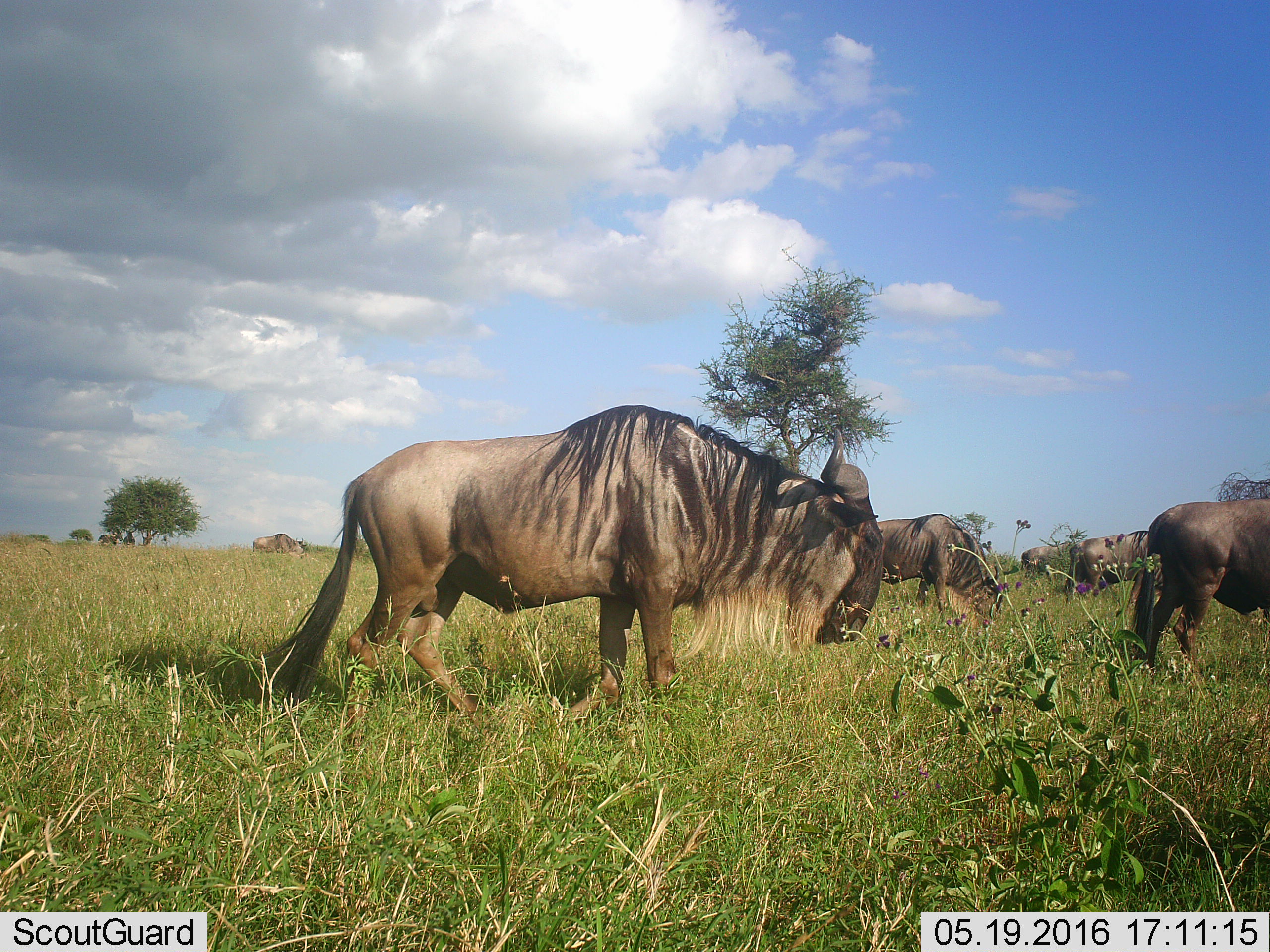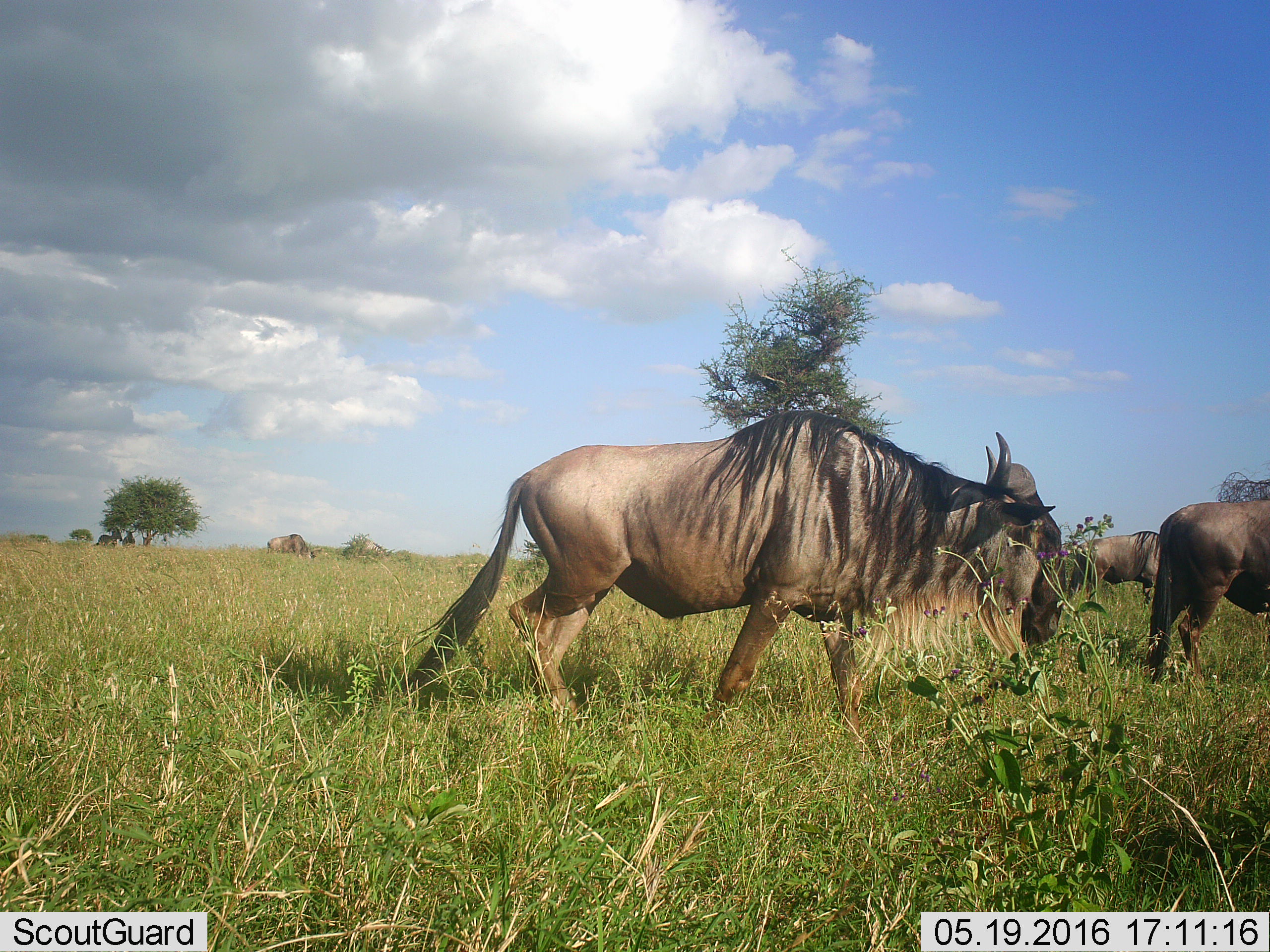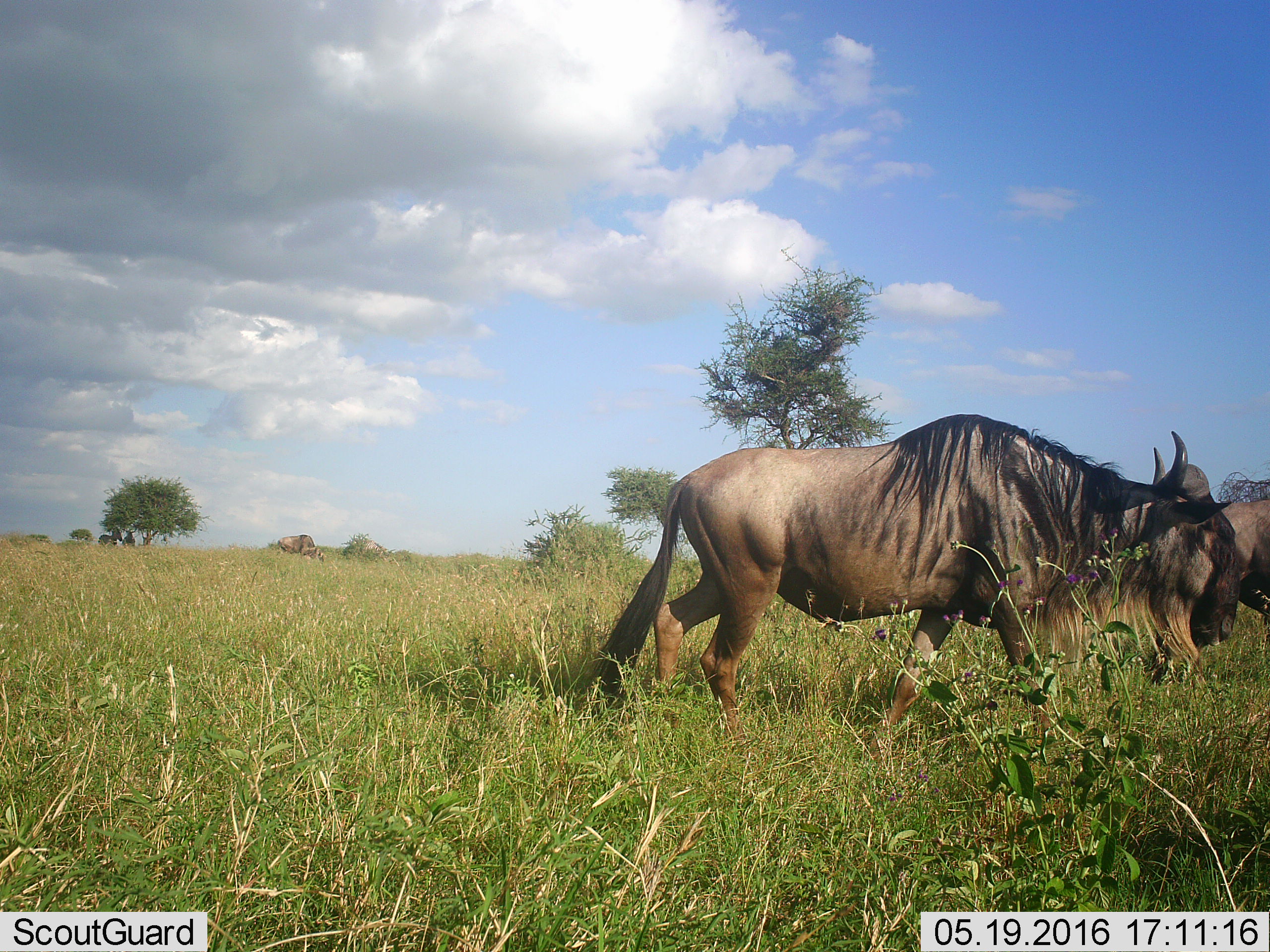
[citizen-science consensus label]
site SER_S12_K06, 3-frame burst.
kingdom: Animalia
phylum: Chordata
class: Mammalia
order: Artiodactyla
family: Bovidae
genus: Connochaetes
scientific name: Connochaetes taurinus taurinus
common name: blue wildebeest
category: wildebeestblue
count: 6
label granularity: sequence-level